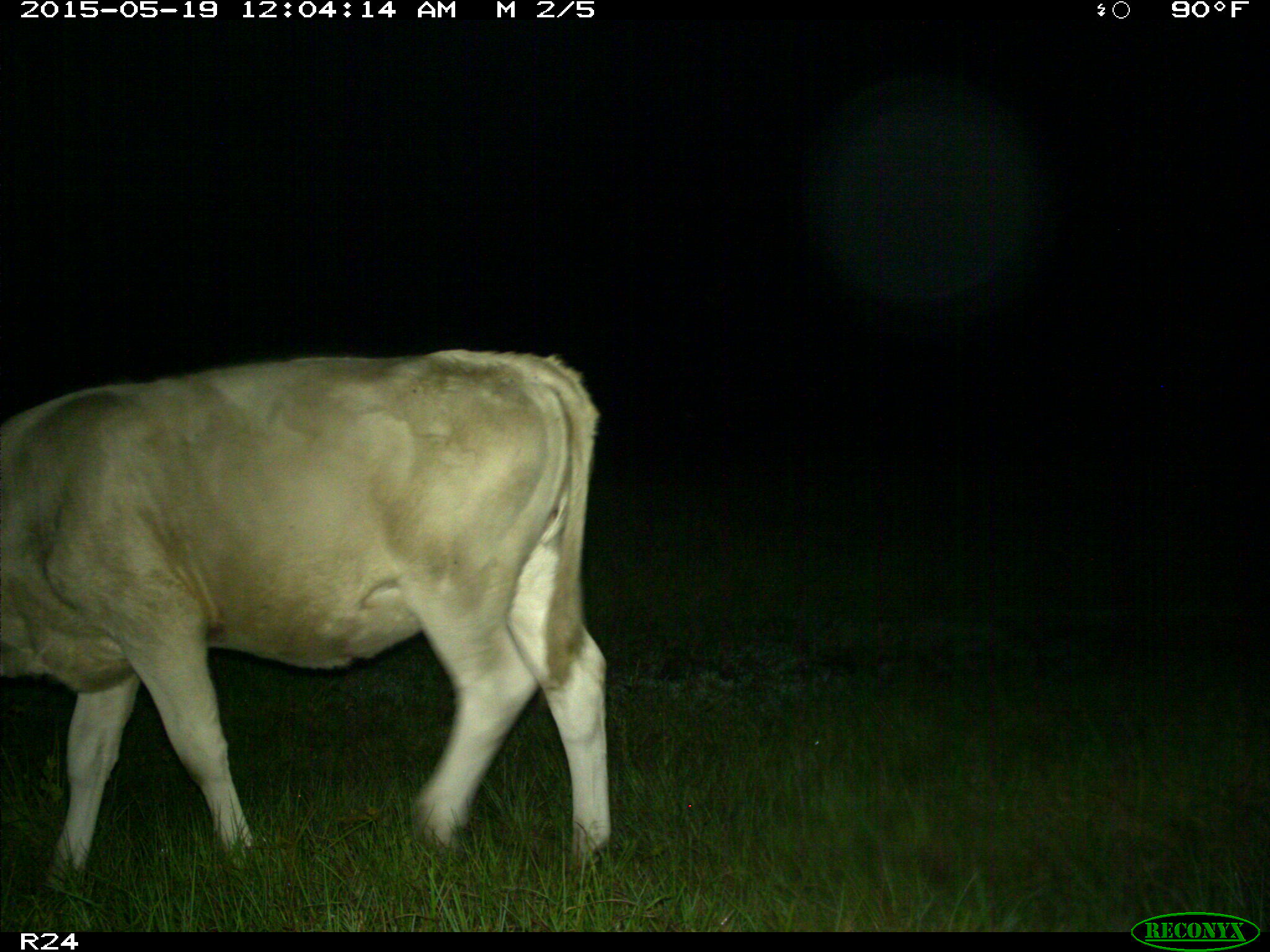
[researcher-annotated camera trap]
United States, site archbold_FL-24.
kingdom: Animalia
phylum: Chordata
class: Mammalia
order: Artiodactyla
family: Bovidae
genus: Bos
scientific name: Bos taurus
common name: domestic cow